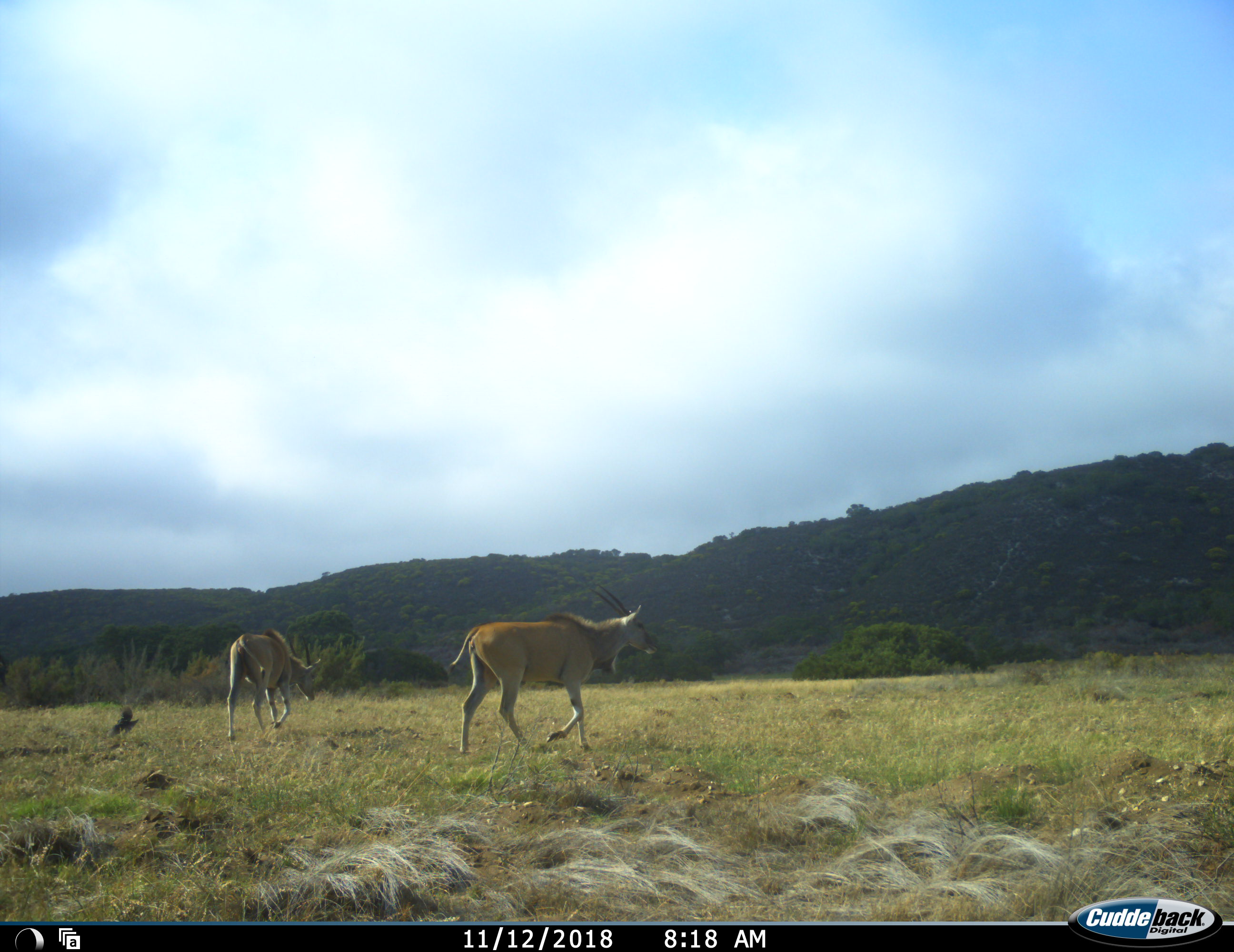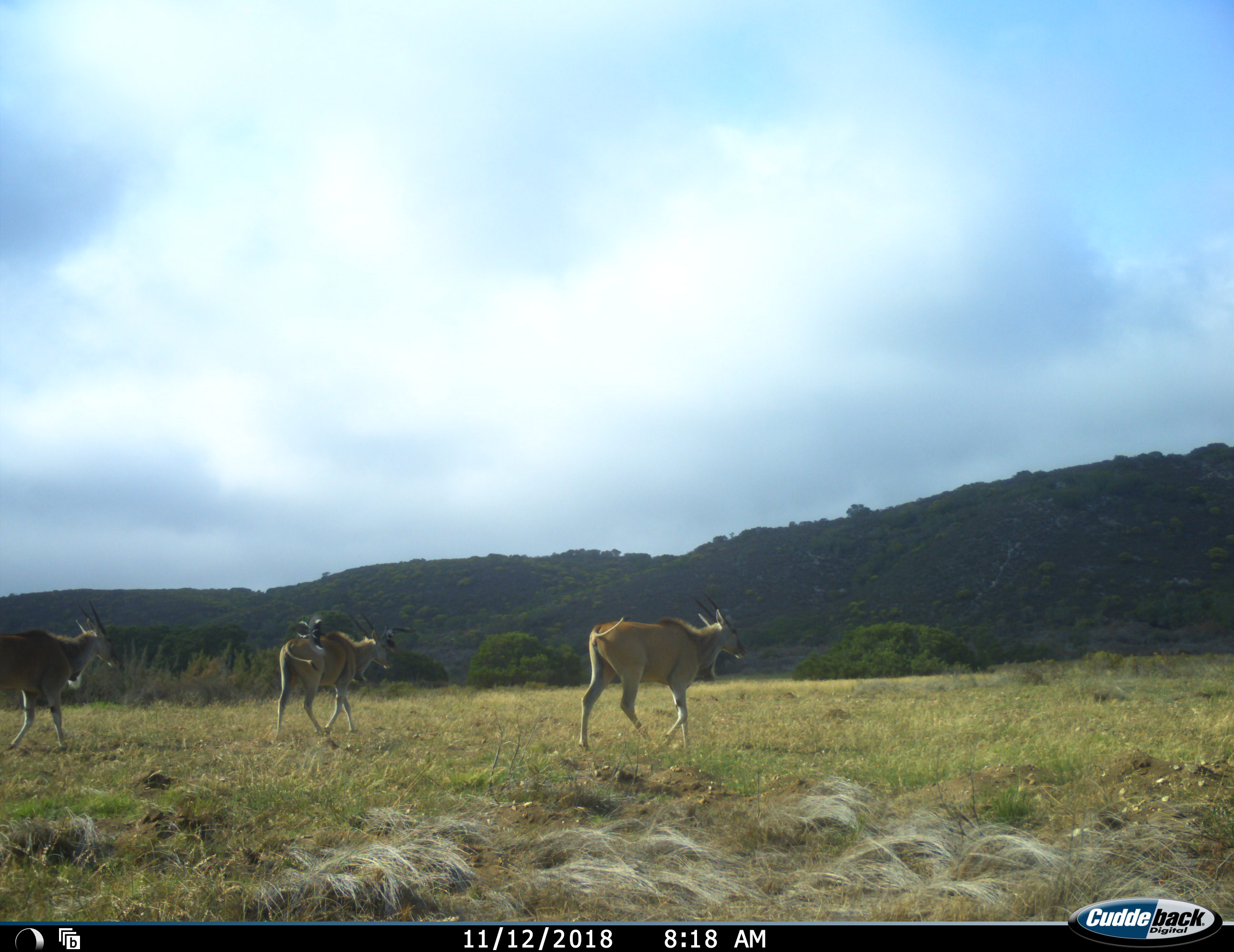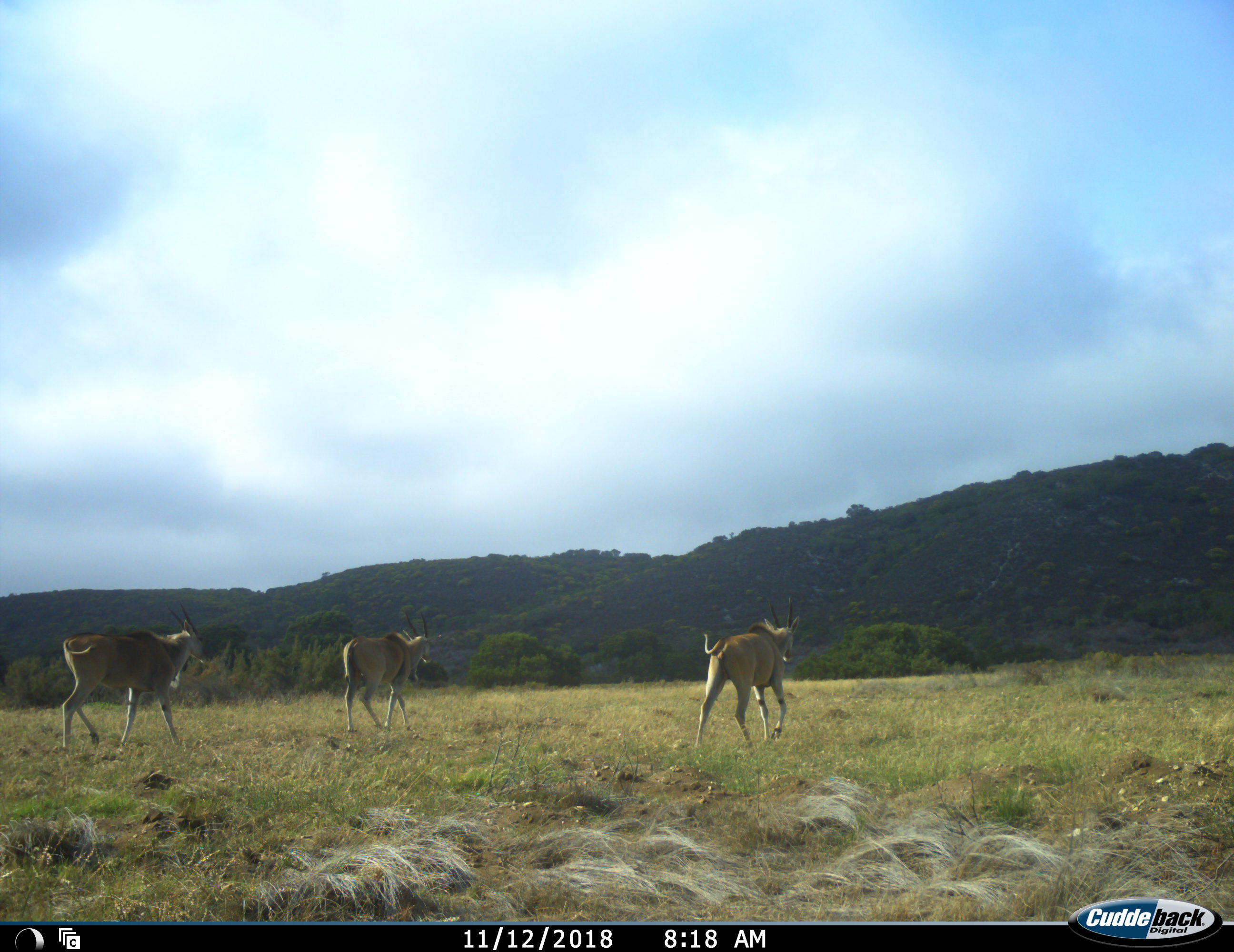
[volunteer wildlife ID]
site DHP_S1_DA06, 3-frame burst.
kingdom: Animalia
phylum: Chordata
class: Mammalia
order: Artiodactyla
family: Bovidae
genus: Tragelaphus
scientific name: Tragelaphus oryx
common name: eland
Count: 3.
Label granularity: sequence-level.